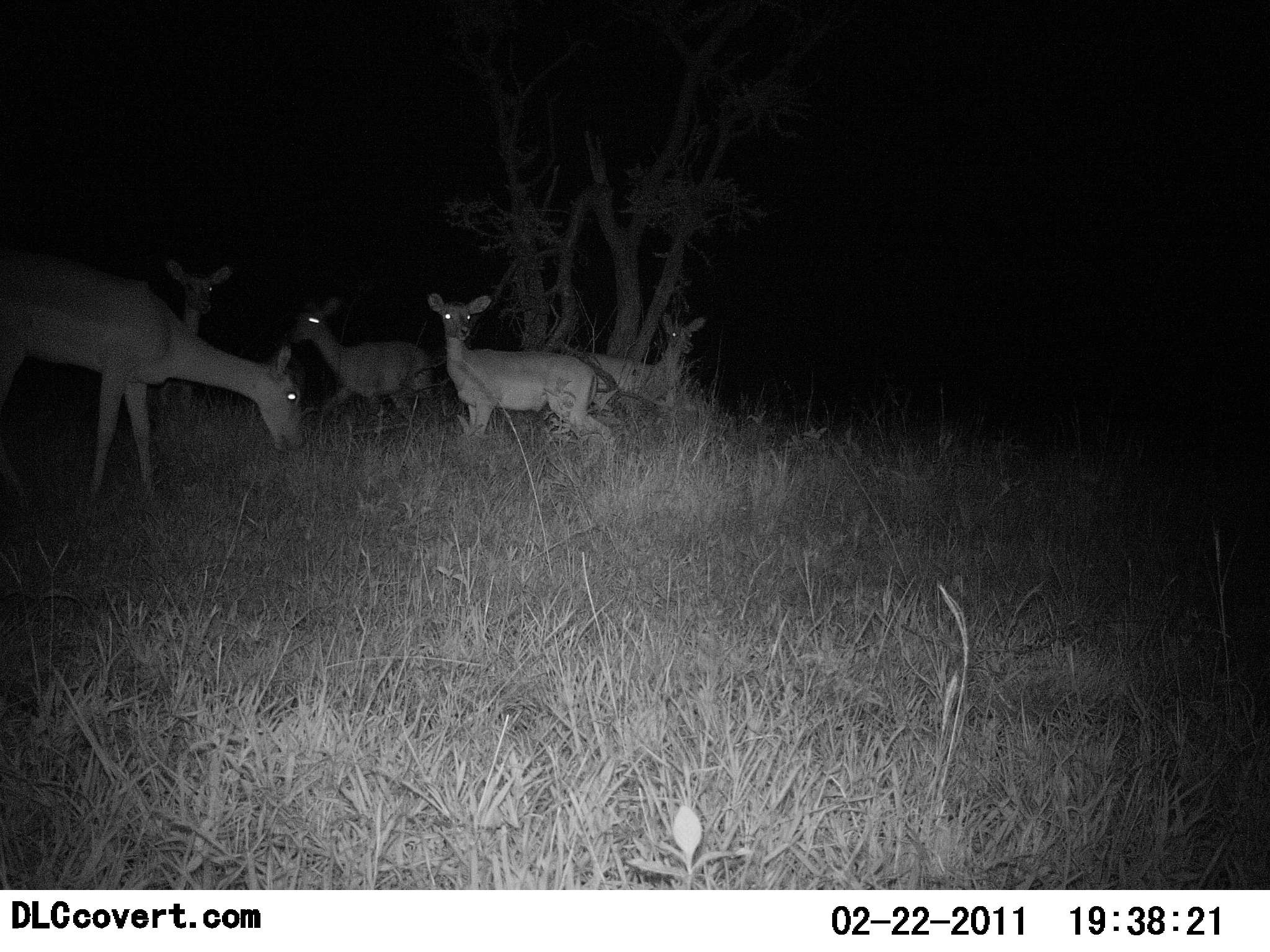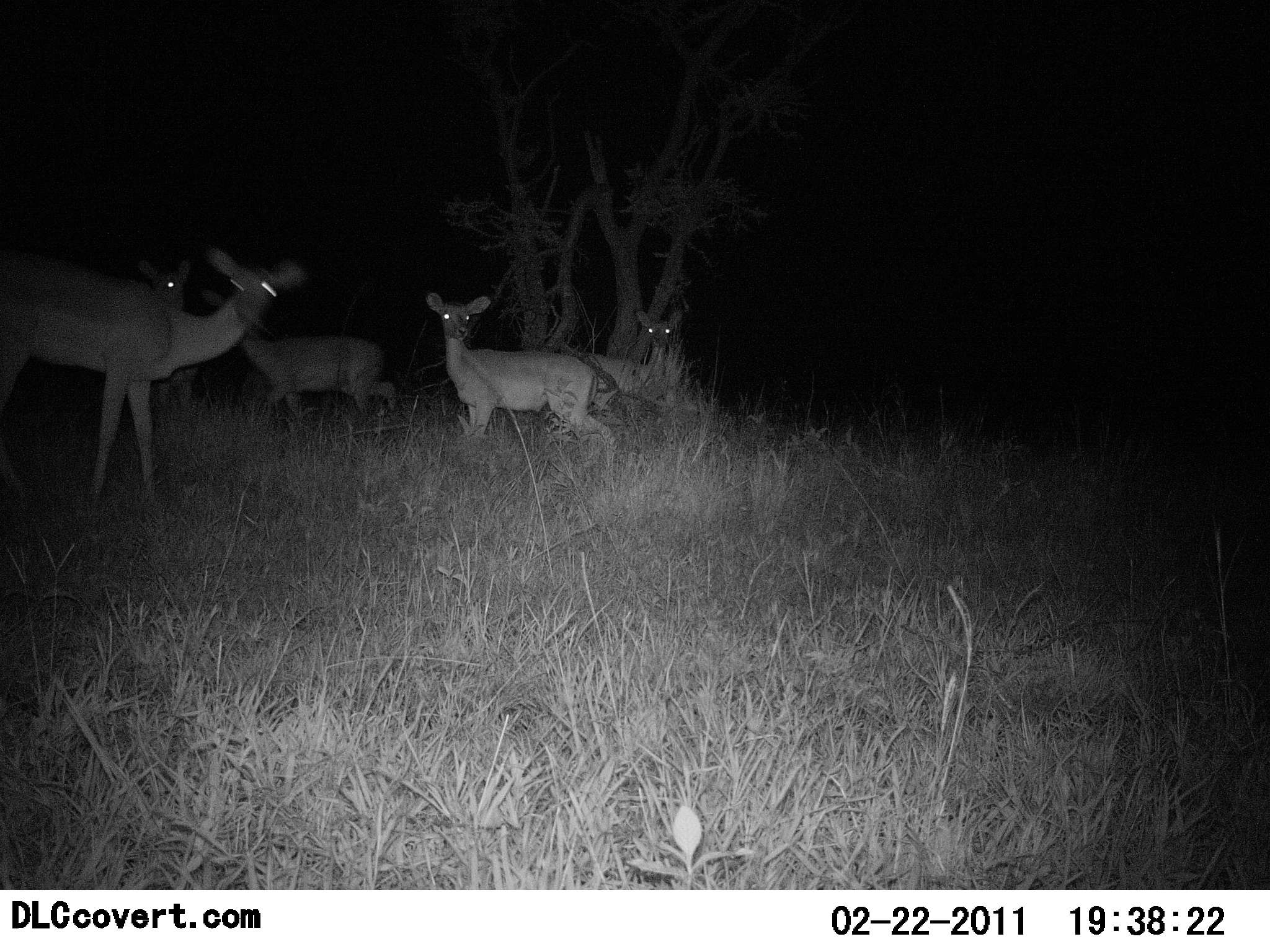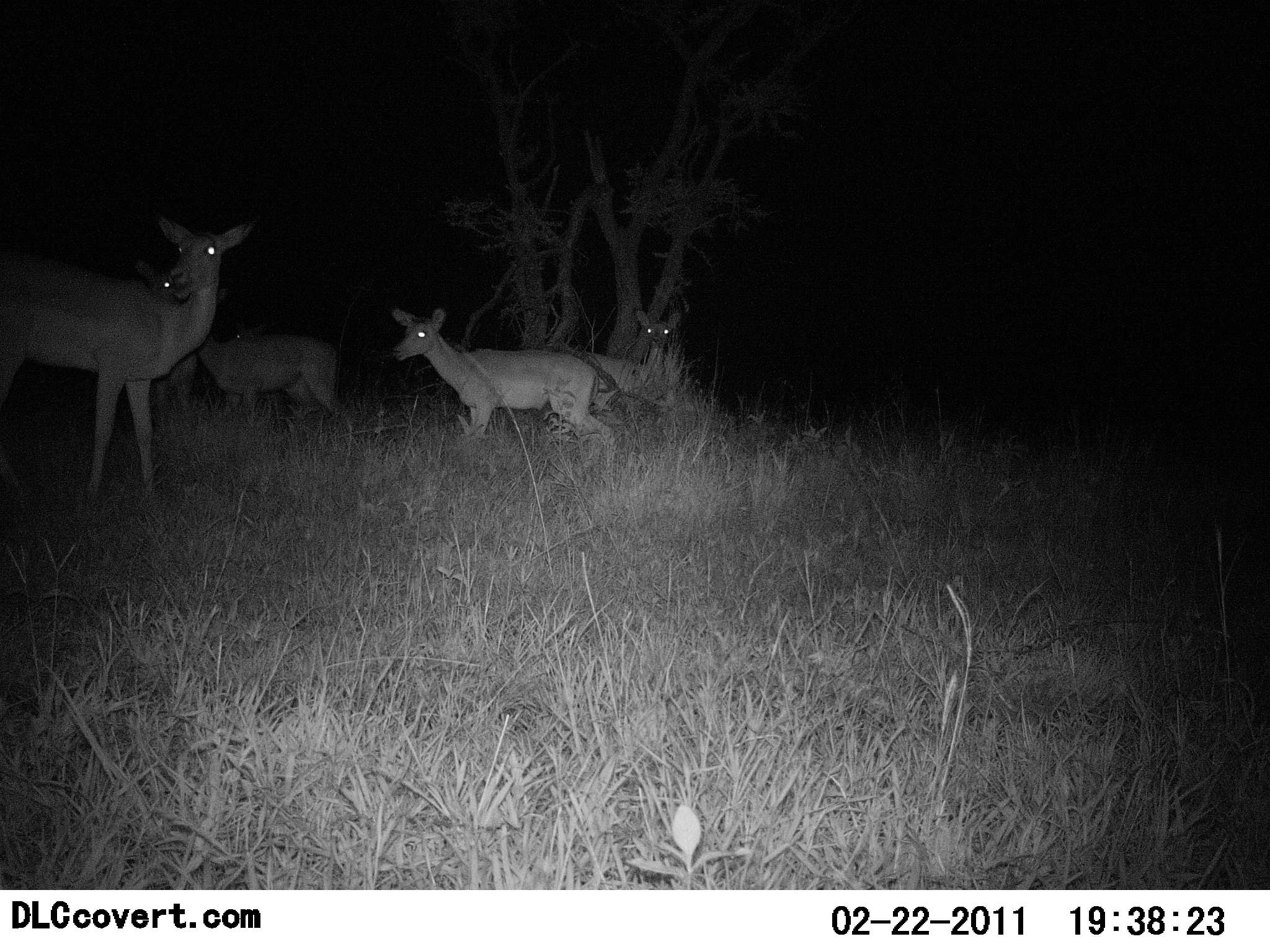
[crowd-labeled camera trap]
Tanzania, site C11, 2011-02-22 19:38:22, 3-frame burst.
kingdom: Animalia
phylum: Chordata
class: Mammalia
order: Artiodactyla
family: Bovidae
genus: Redunca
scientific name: Redunca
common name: reedbuck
Reedbuck (Redunca), count 5. Behavior (volunteer vote fractions): standing 80%, resting 10%, moving 30%, interacting 10%. Young present (vote fraction): 0%. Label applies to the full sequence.